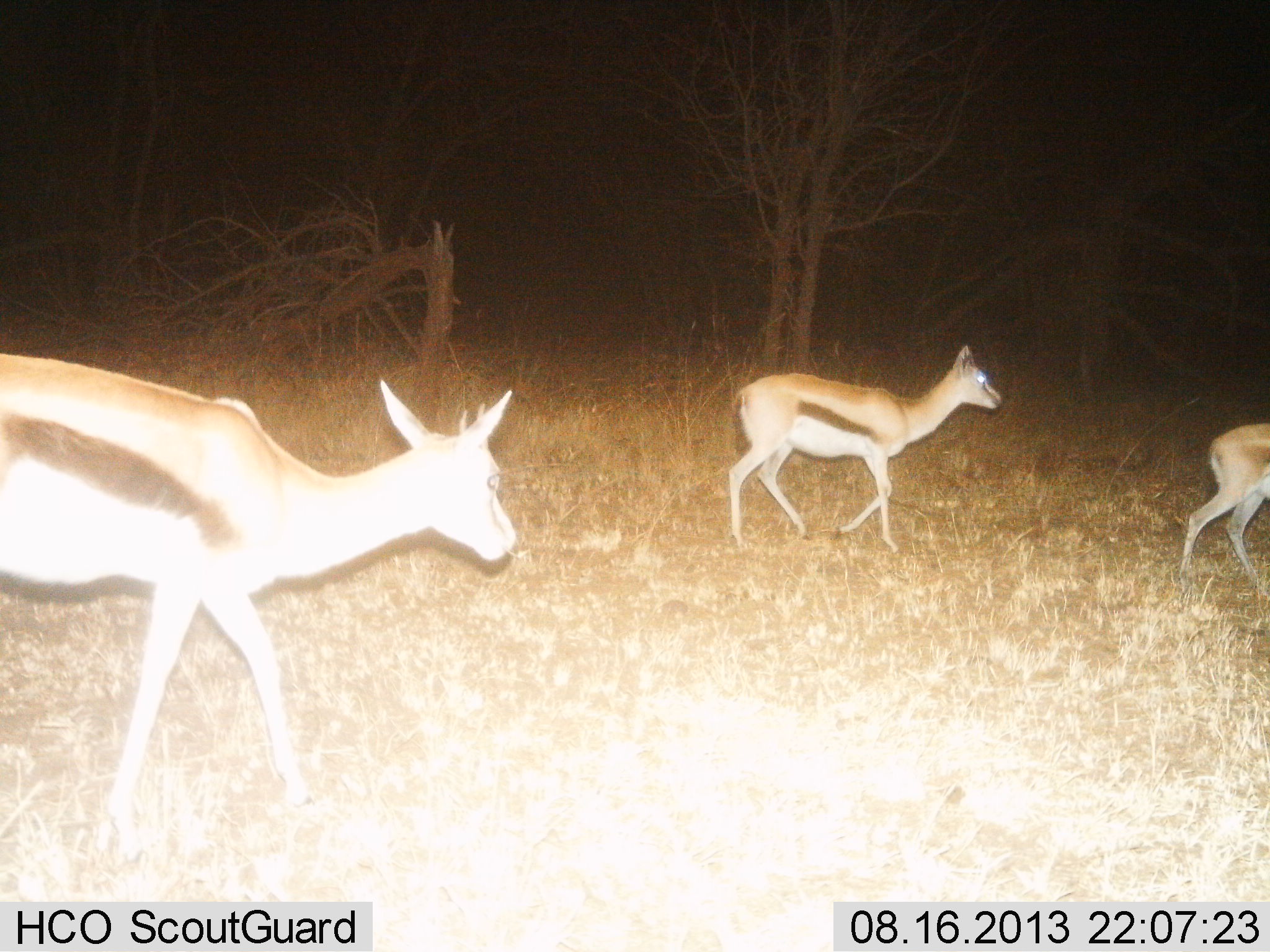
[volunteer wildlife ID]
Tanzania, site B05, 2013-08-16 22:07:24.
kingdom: Animalia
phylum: Chordata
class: Mammalia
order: Artiodactyla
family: Bovidae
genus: Eudorcas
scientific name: Eudorcas thomsonii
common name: thomson's gazelle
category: gazellethomsons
Gazellethomsons (thomson's gazelle) (Eudorcas thomsonii), count 3. Behavior (volunteer vote fractions): standing 4%, resting 0%, moving 100%, interacting 0%. Young present (vote fraction): 0%. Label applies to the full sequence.